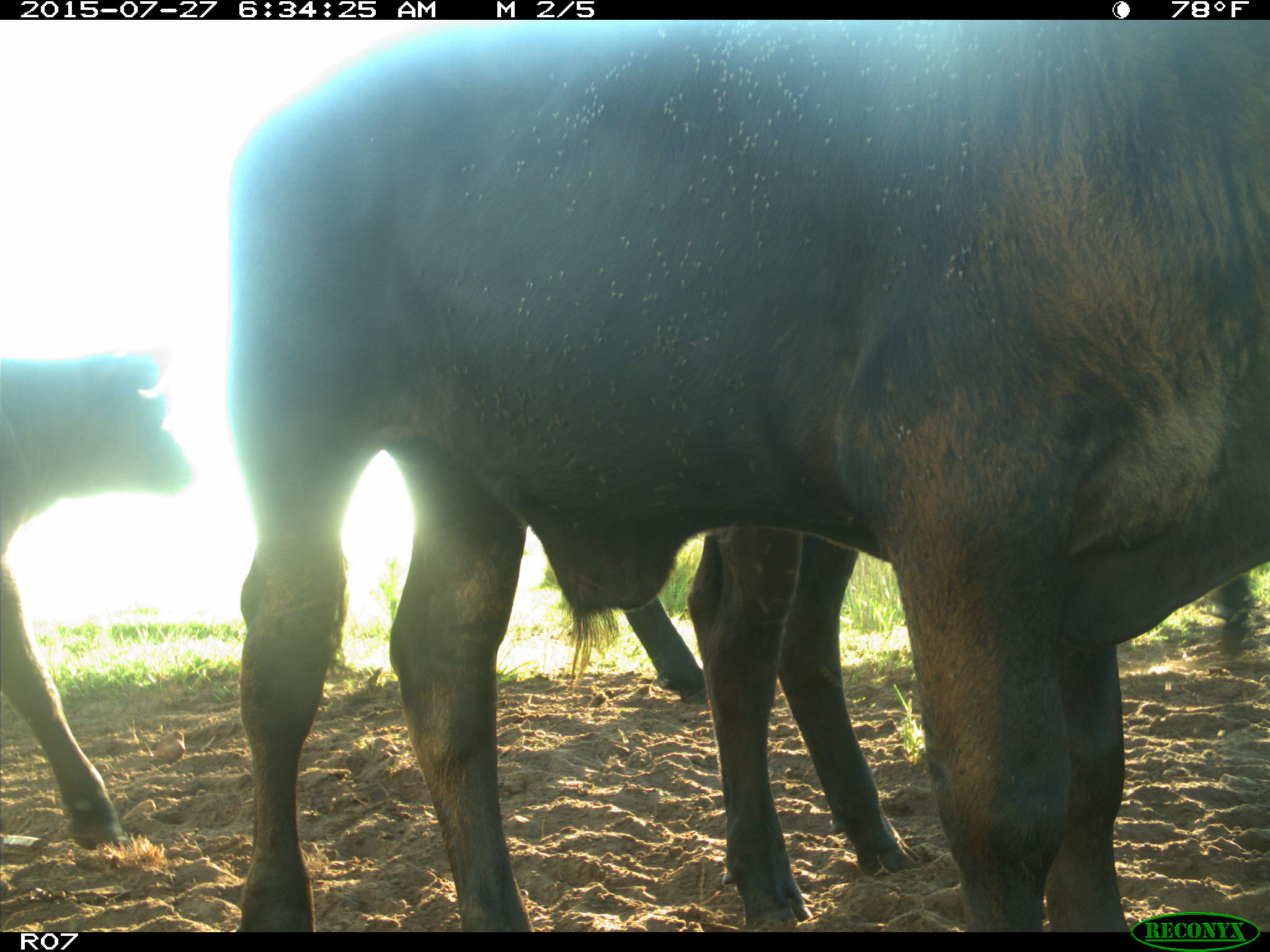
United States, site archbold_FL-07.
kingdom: Animalia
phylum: Chordata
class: Mammalia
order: Artiodactyla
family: Bovidae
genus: Bos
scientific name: Bos taurus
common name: domestic cow